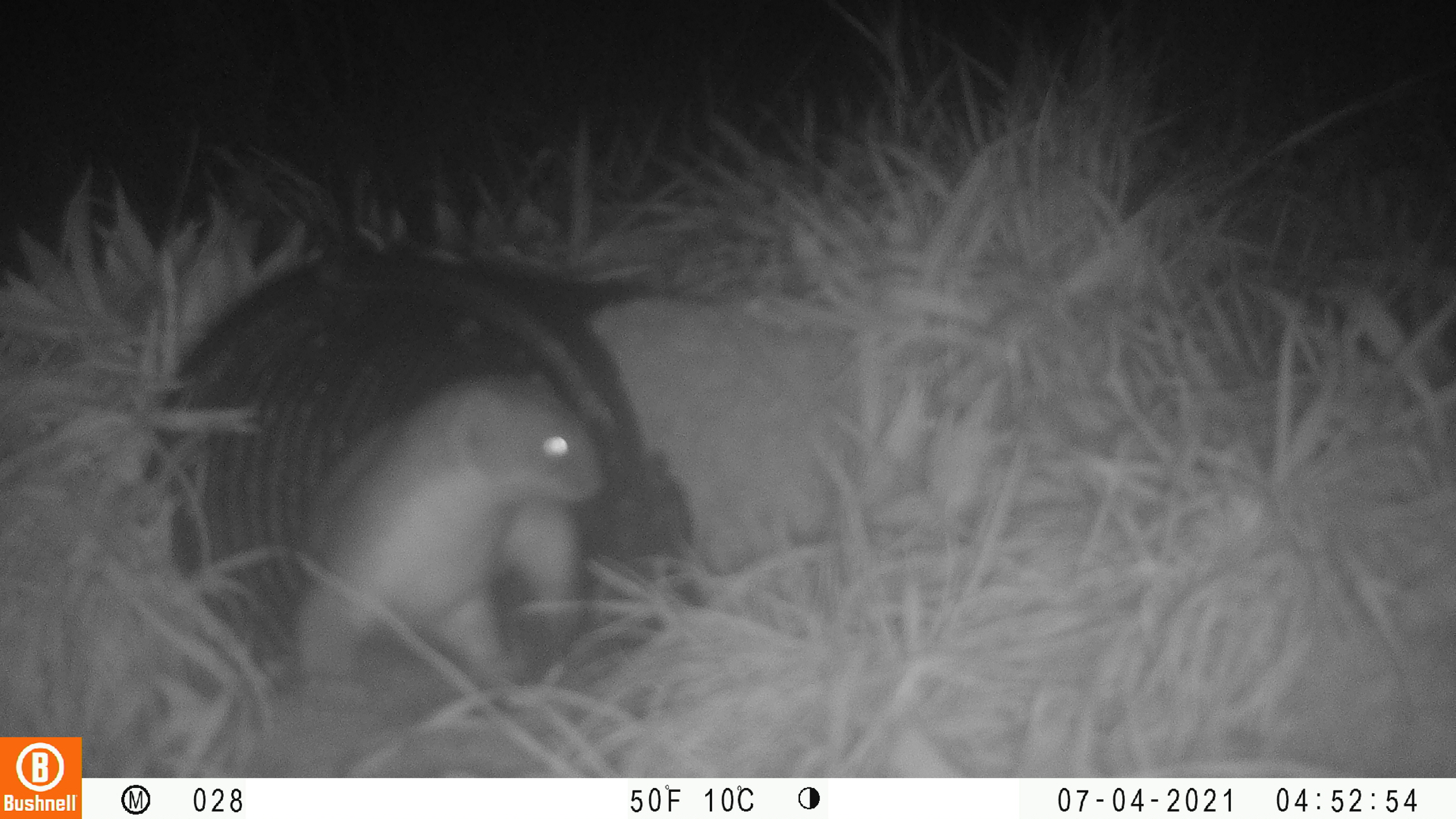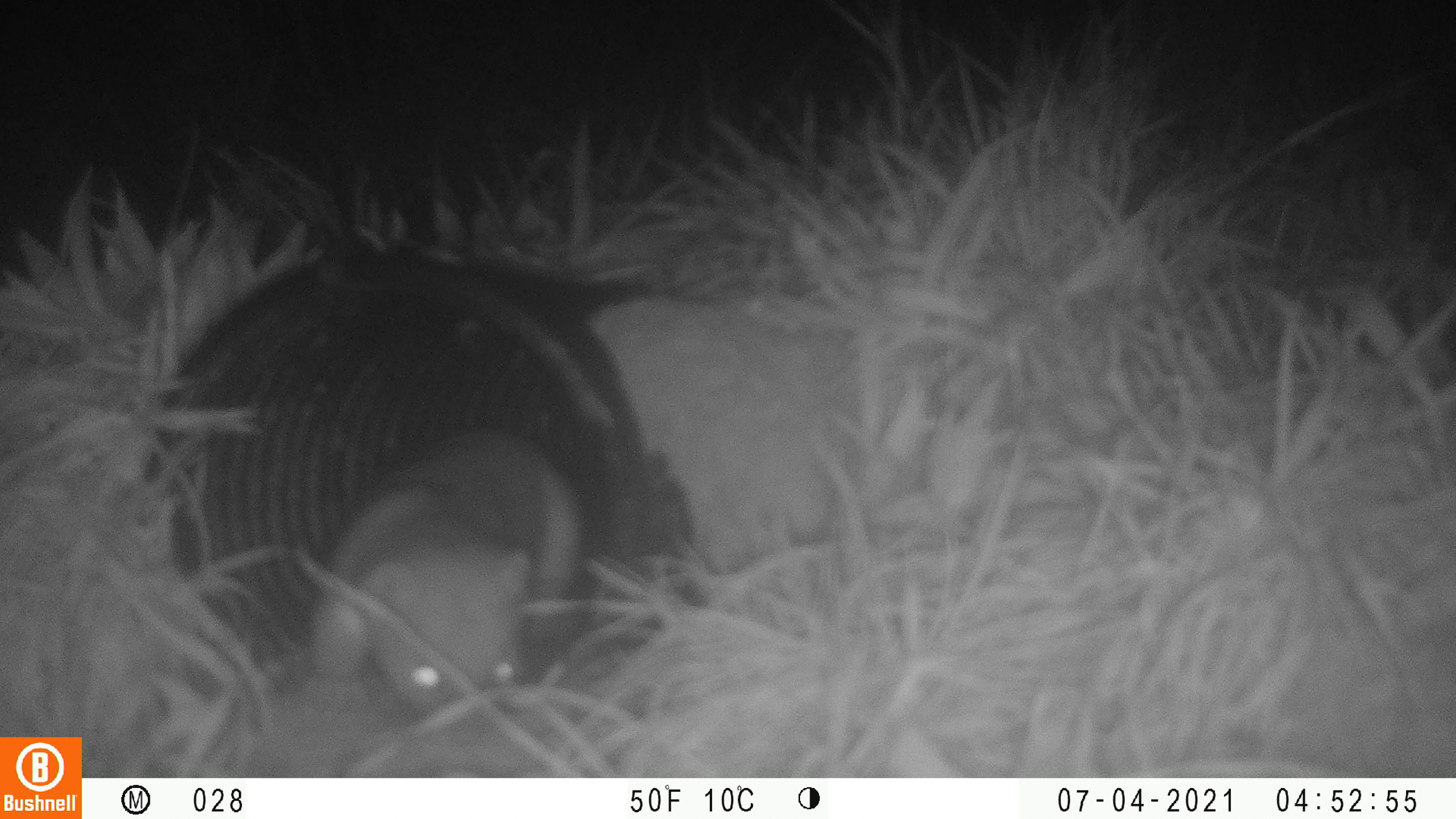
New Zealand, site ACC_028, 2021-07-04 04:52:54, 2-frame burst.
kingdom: Animalia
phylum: Chordata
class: Mammalia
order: Carnivora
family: Mustelidae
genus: Mustela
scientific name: Mustela erminea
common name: stoat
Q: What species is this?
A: Stoat (Mustela erminea).